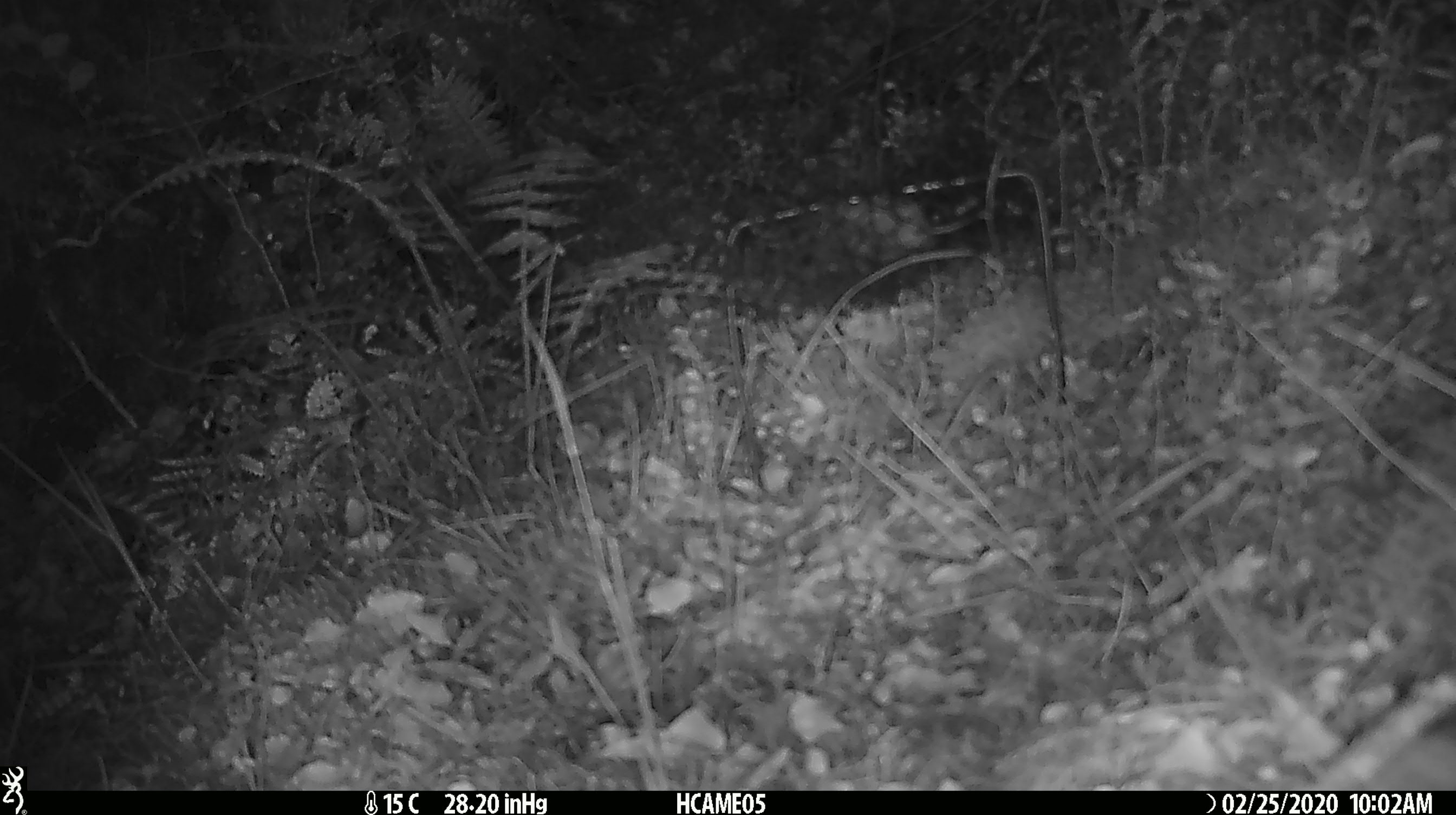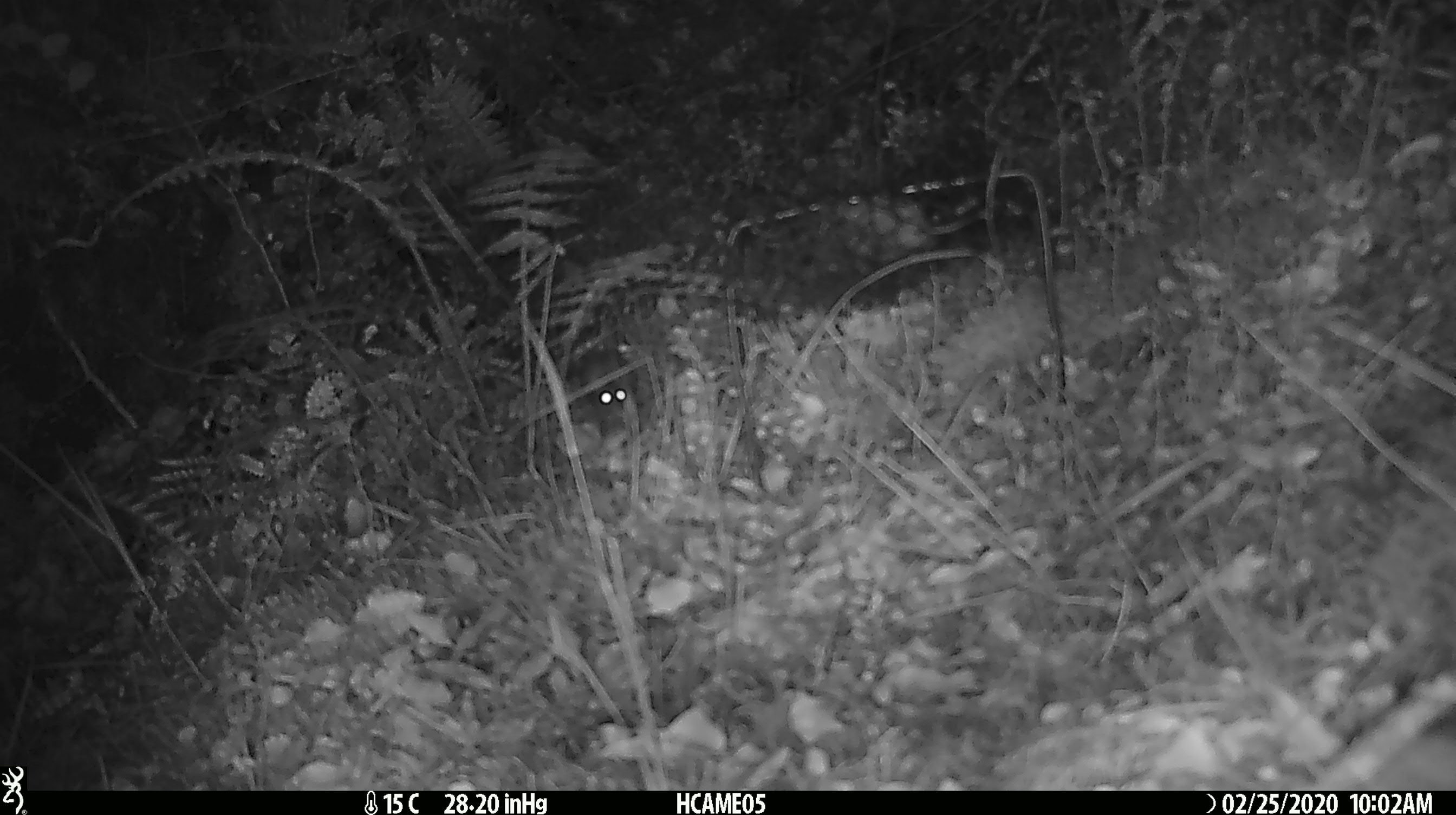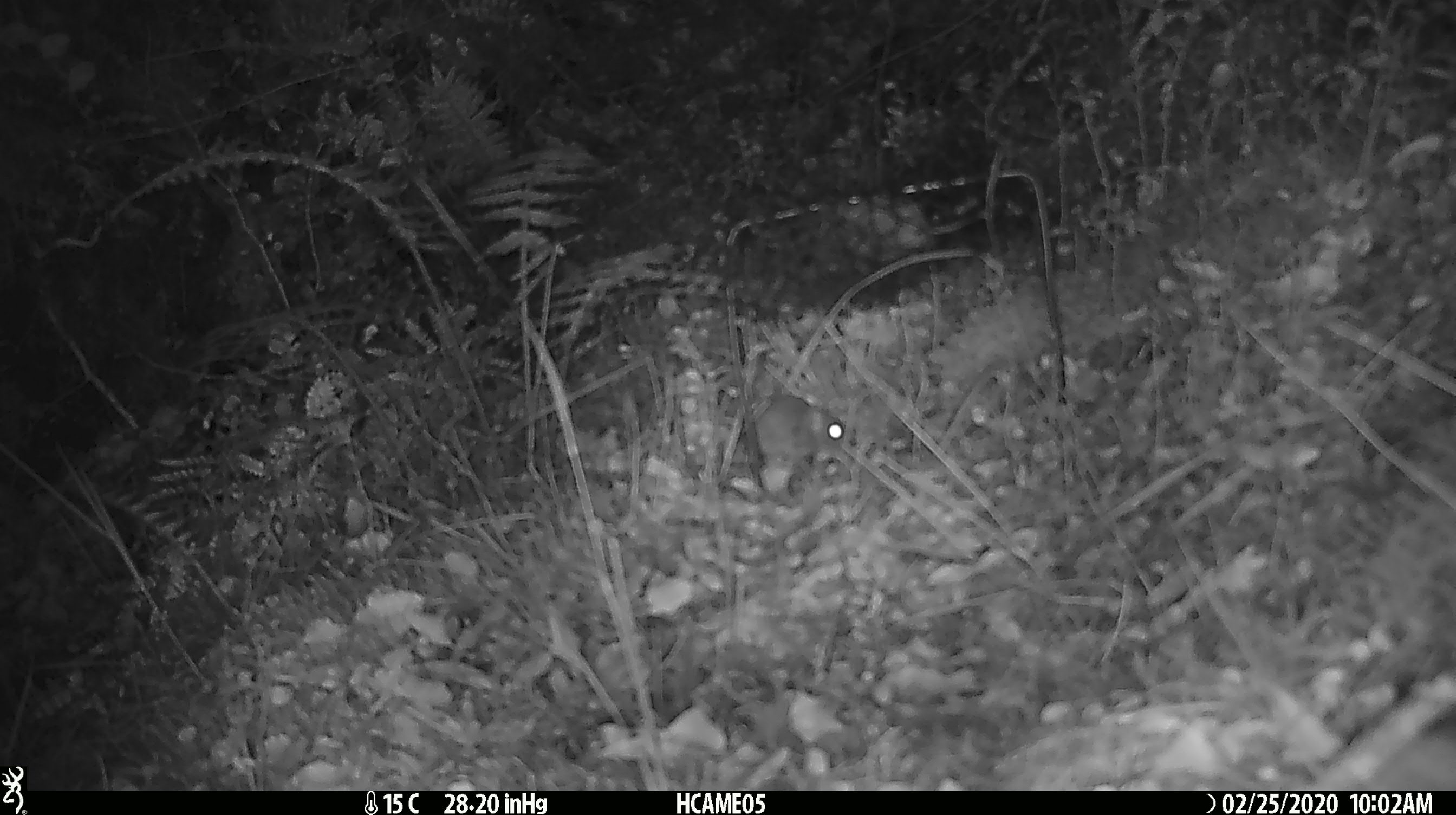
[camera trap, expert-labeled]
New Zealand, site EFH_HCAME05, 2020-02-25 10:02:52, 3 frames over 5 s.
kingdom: Animalia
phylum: Chordata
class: Mammalia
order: Rodentia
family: Muridae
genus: Mus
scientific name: Mus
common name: mouse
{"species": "mouse (Mus)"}